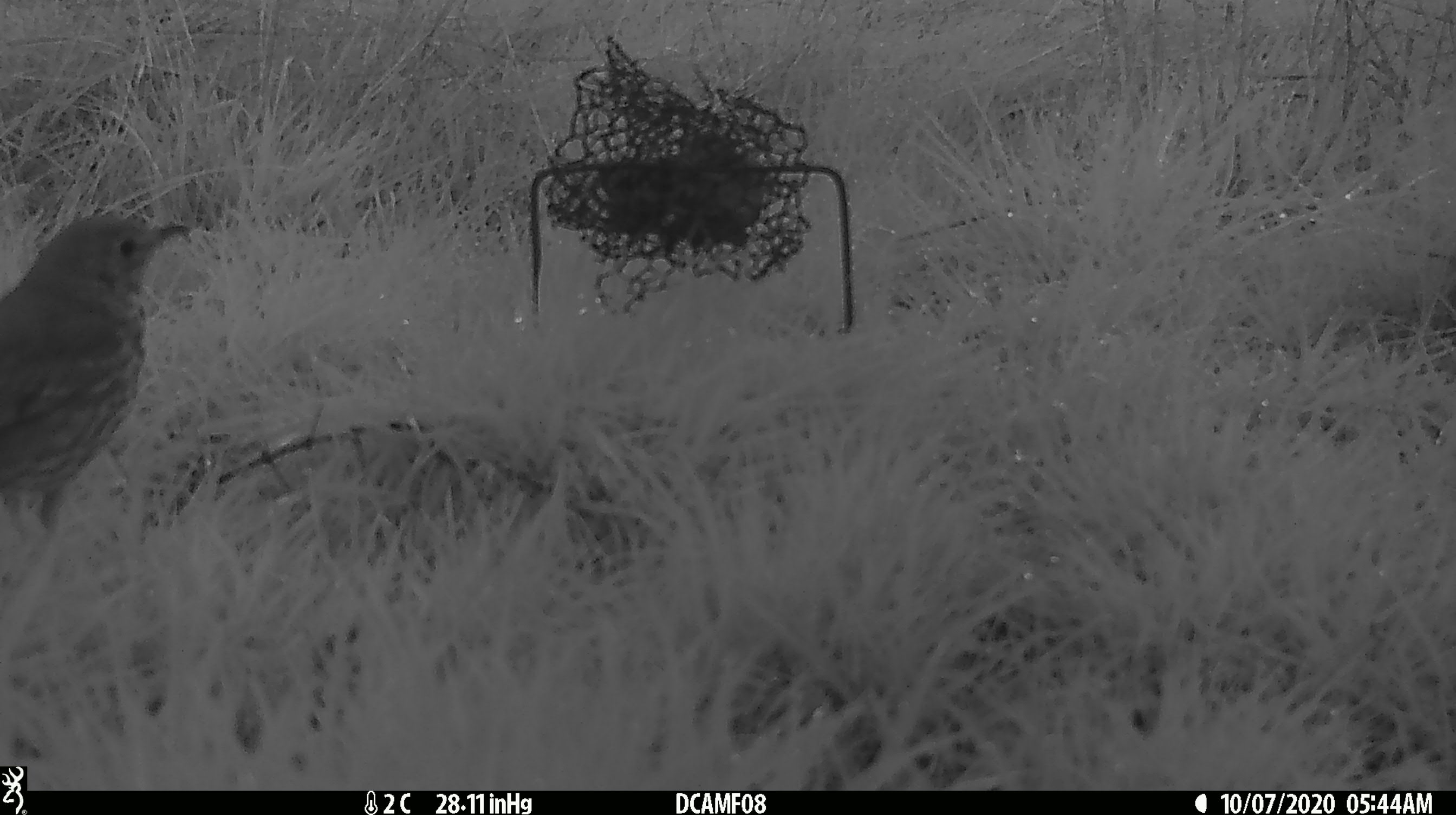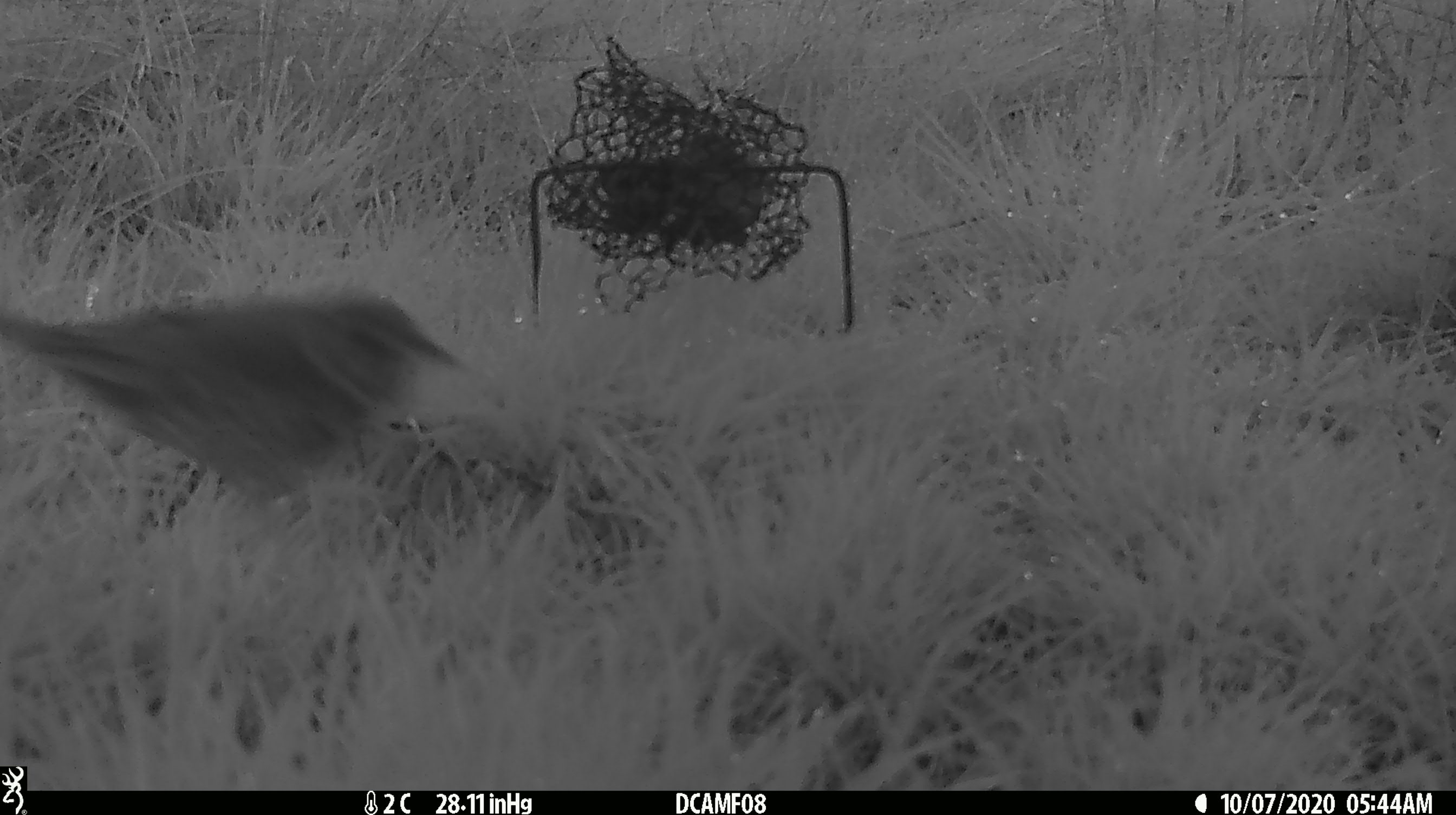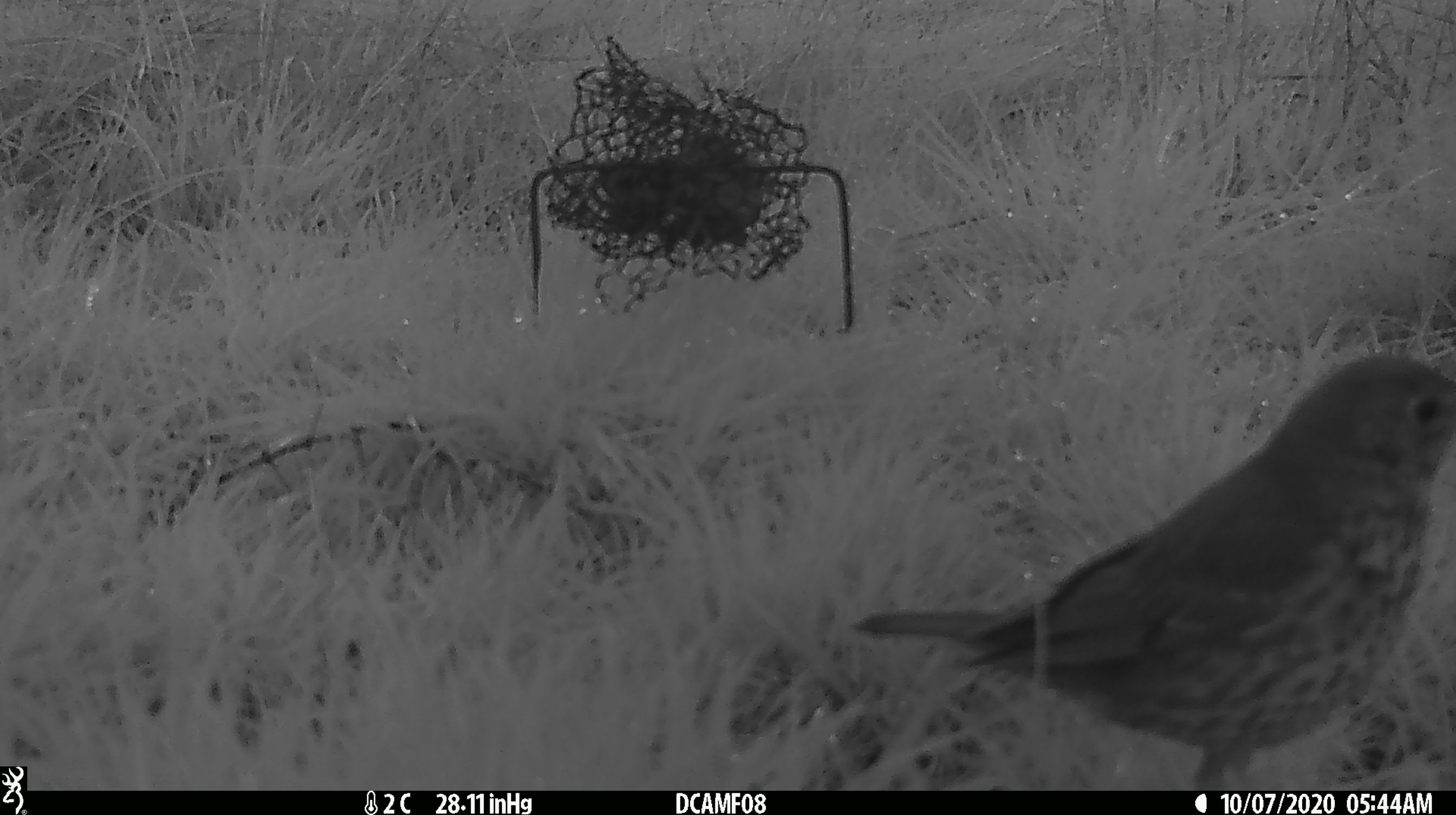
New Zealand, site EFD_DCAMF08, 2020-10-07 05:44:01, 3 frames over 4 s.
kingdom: Animalia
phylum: Chordata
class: Aves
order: Passeriformes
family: Turdidae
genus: Turdus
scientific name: Turdus philomelos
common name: song thrush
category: thrush